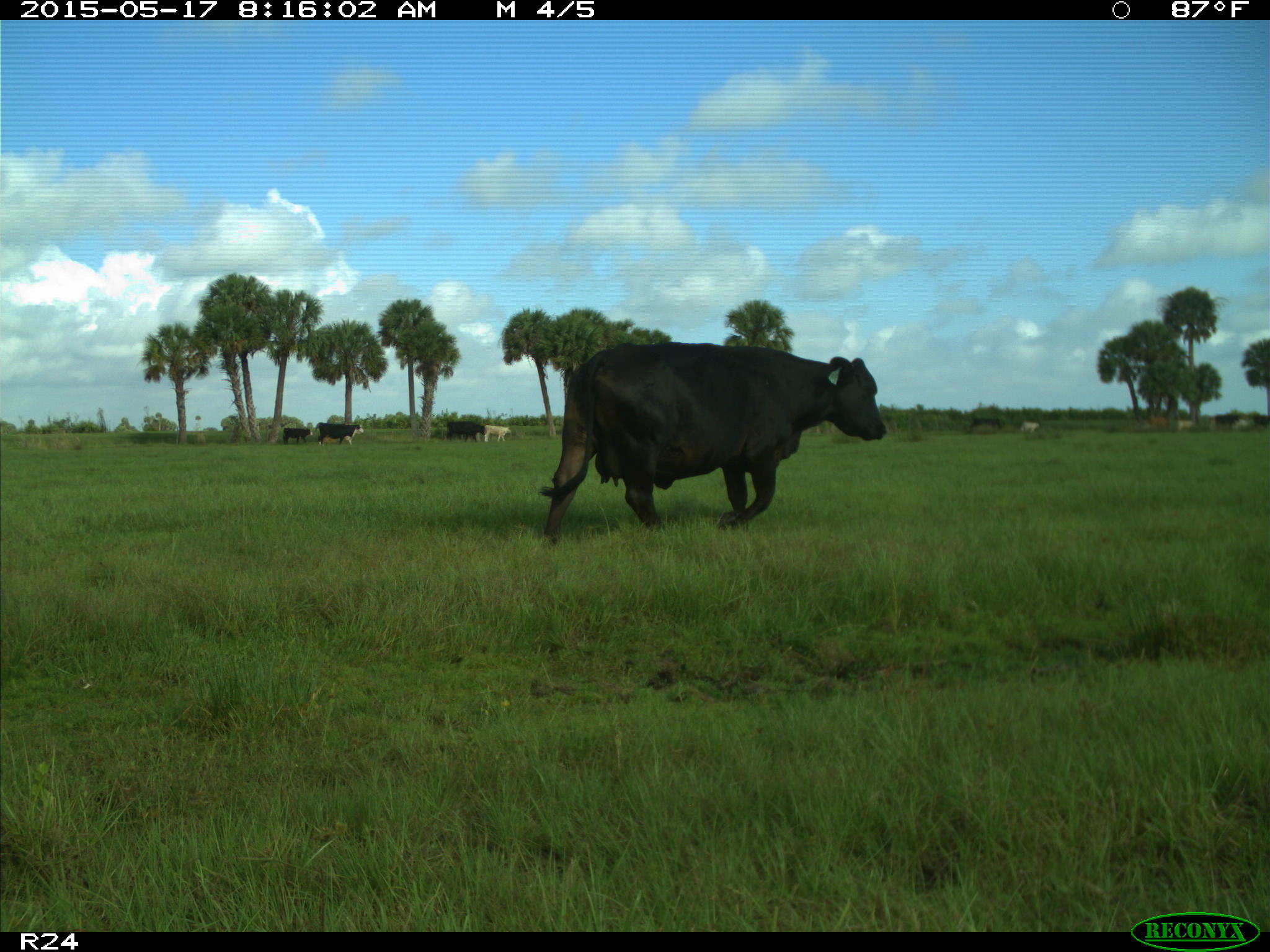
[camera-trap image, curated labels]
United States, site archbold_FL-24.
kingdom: Animalia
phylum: Chordata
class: Mammalia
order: Artiodactyla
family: Bovidae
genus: Bos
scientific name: Bos taurus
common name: domestic cow